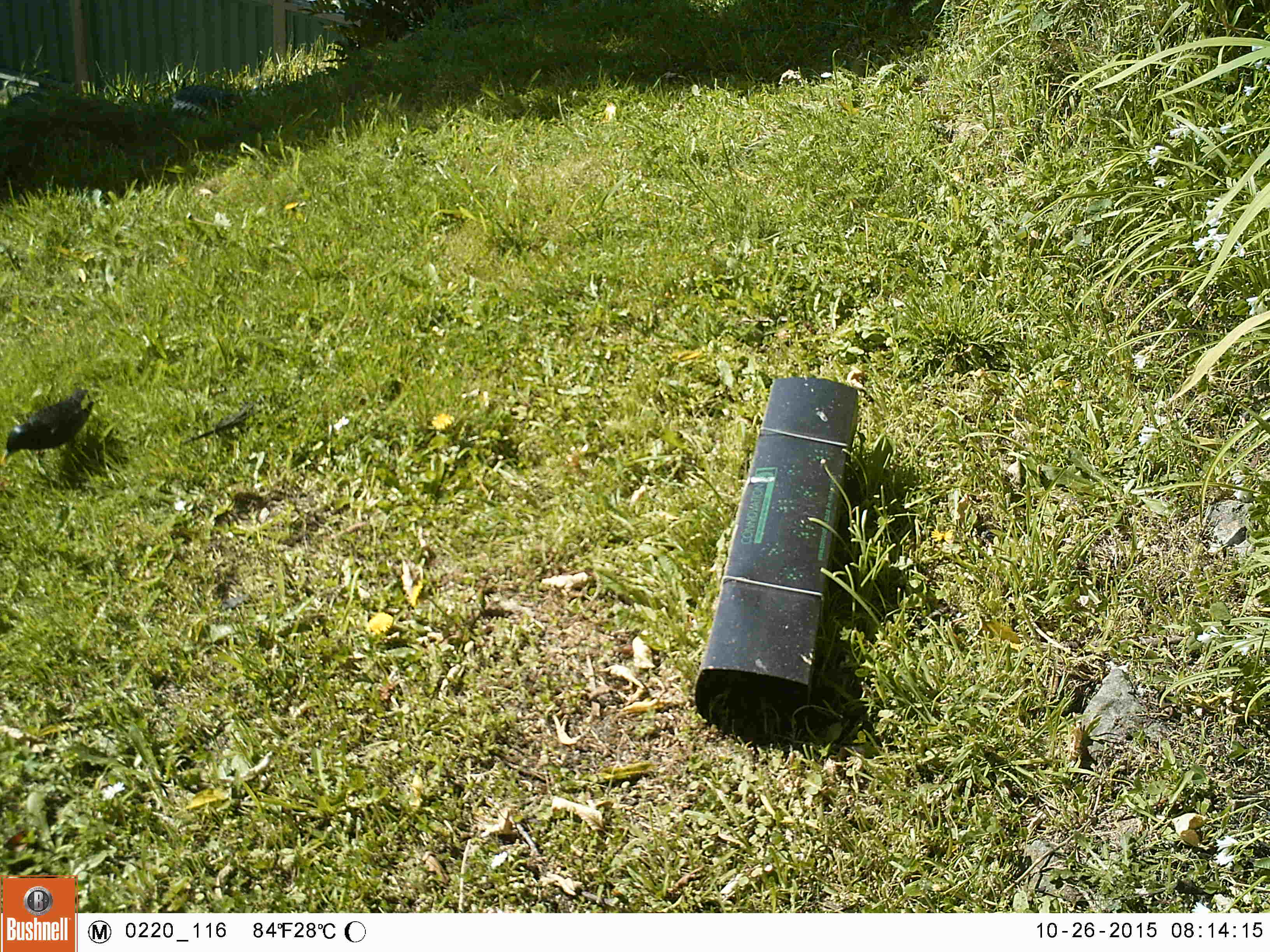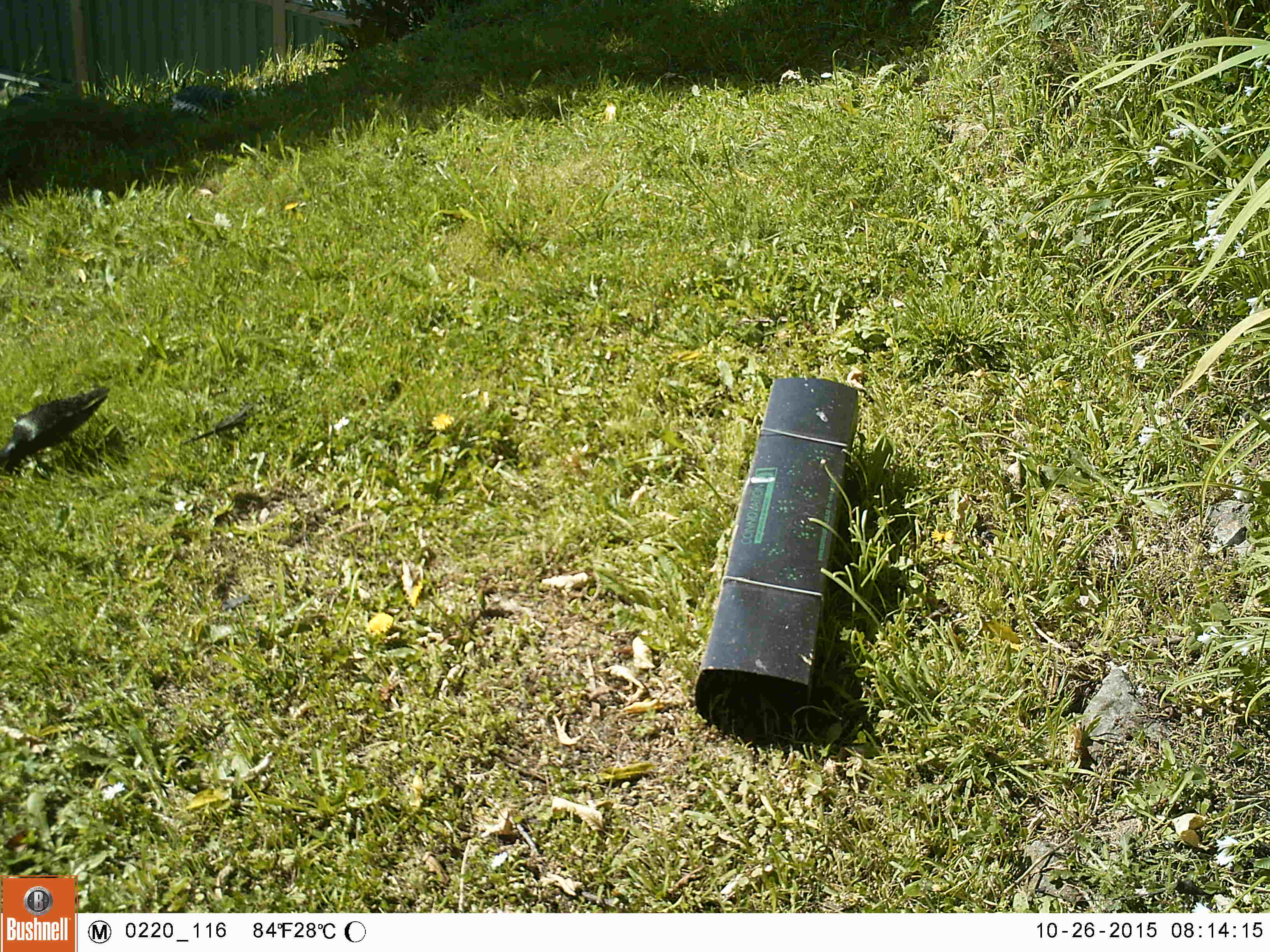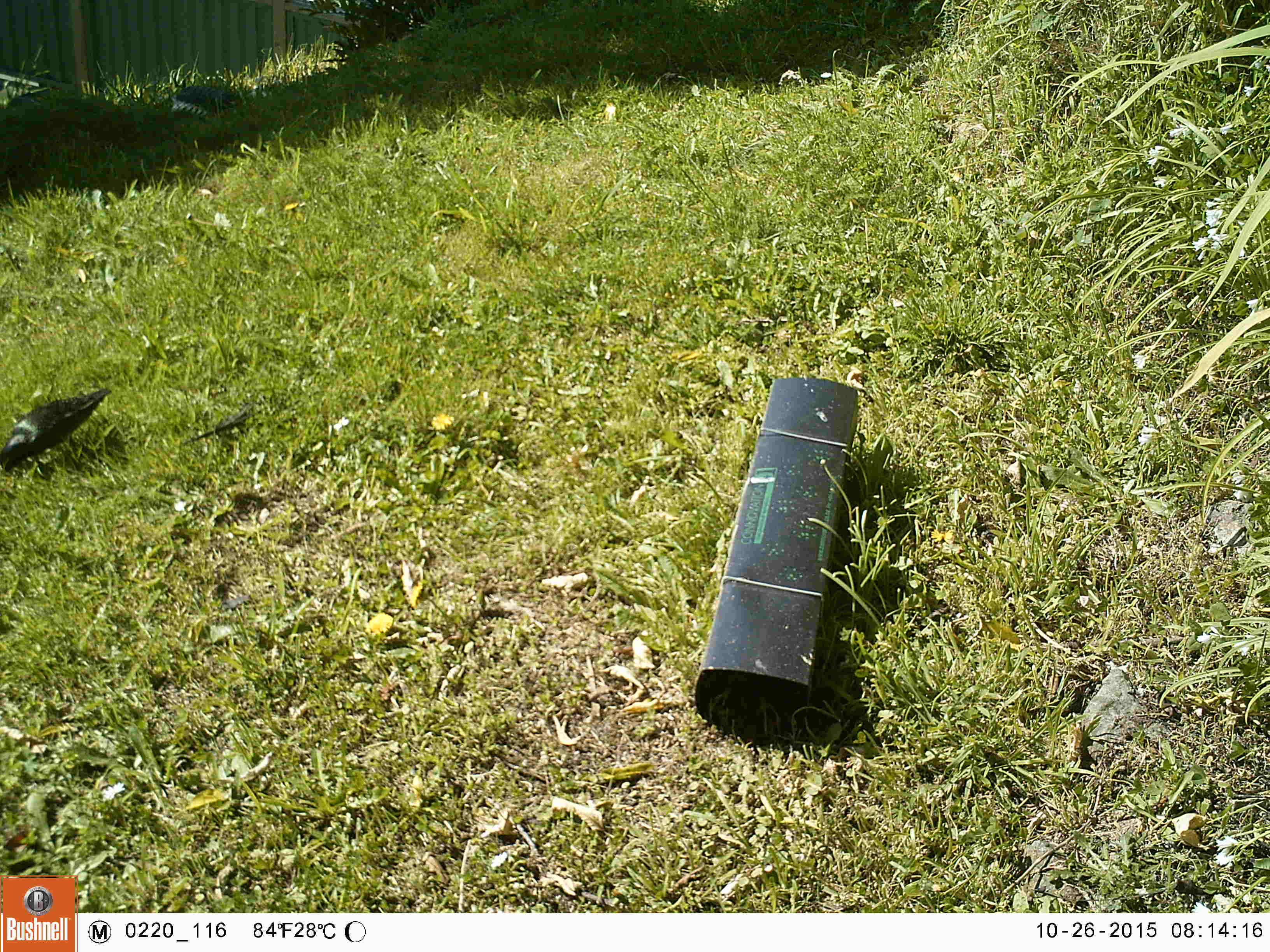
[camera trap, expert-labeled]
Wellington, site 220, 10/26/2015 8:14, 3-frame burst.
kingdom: Animalia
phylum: Chordata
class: Aves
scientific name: Aves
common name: bird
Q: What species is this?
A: Bird (Aves).